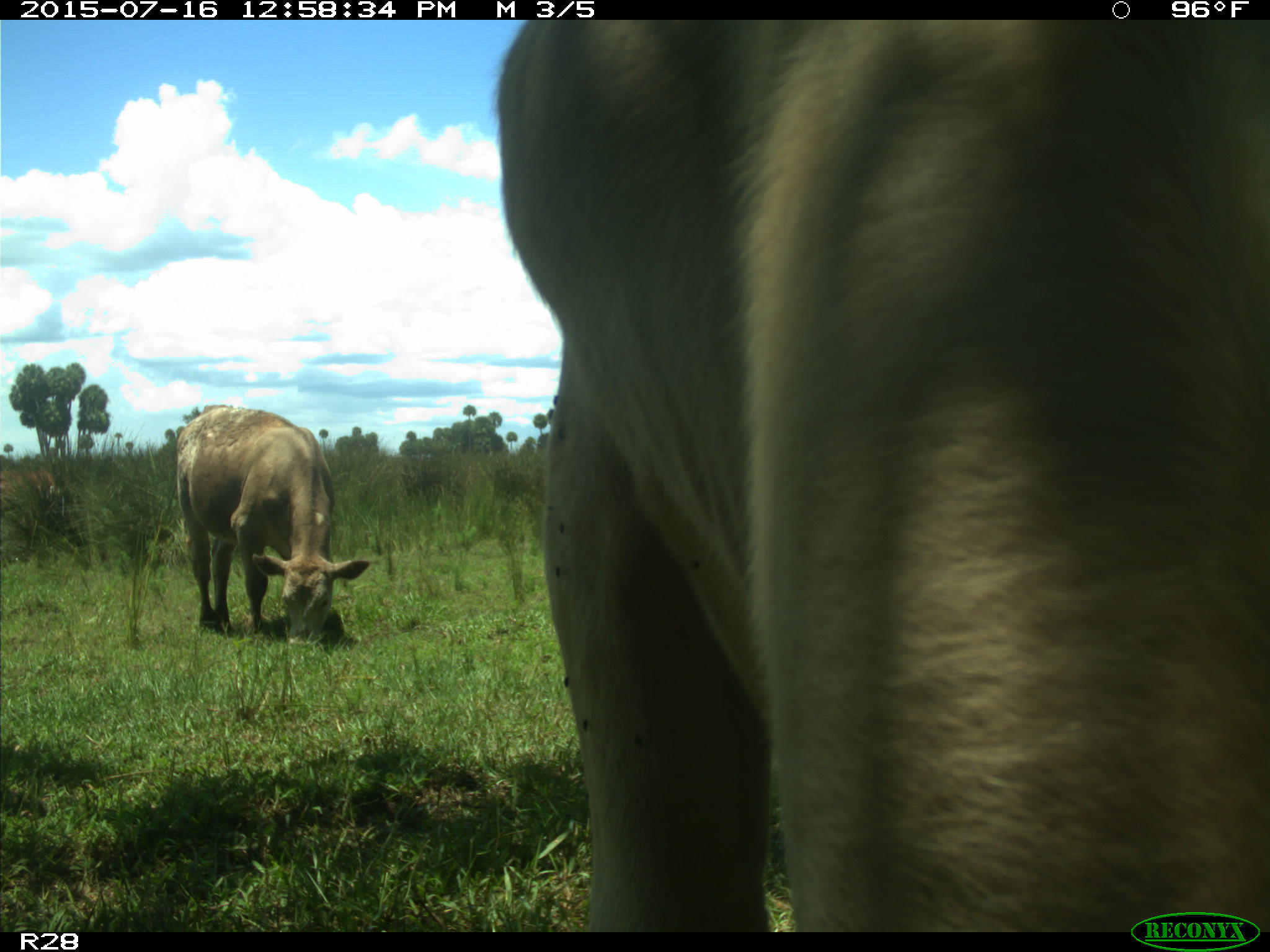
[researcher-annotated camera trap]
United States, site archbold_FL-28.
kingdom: Animalia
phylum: Chordata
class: Mammalia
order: Artiodactyla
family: Bovidae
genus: Bos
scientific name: Bos taurus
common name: domestic cow